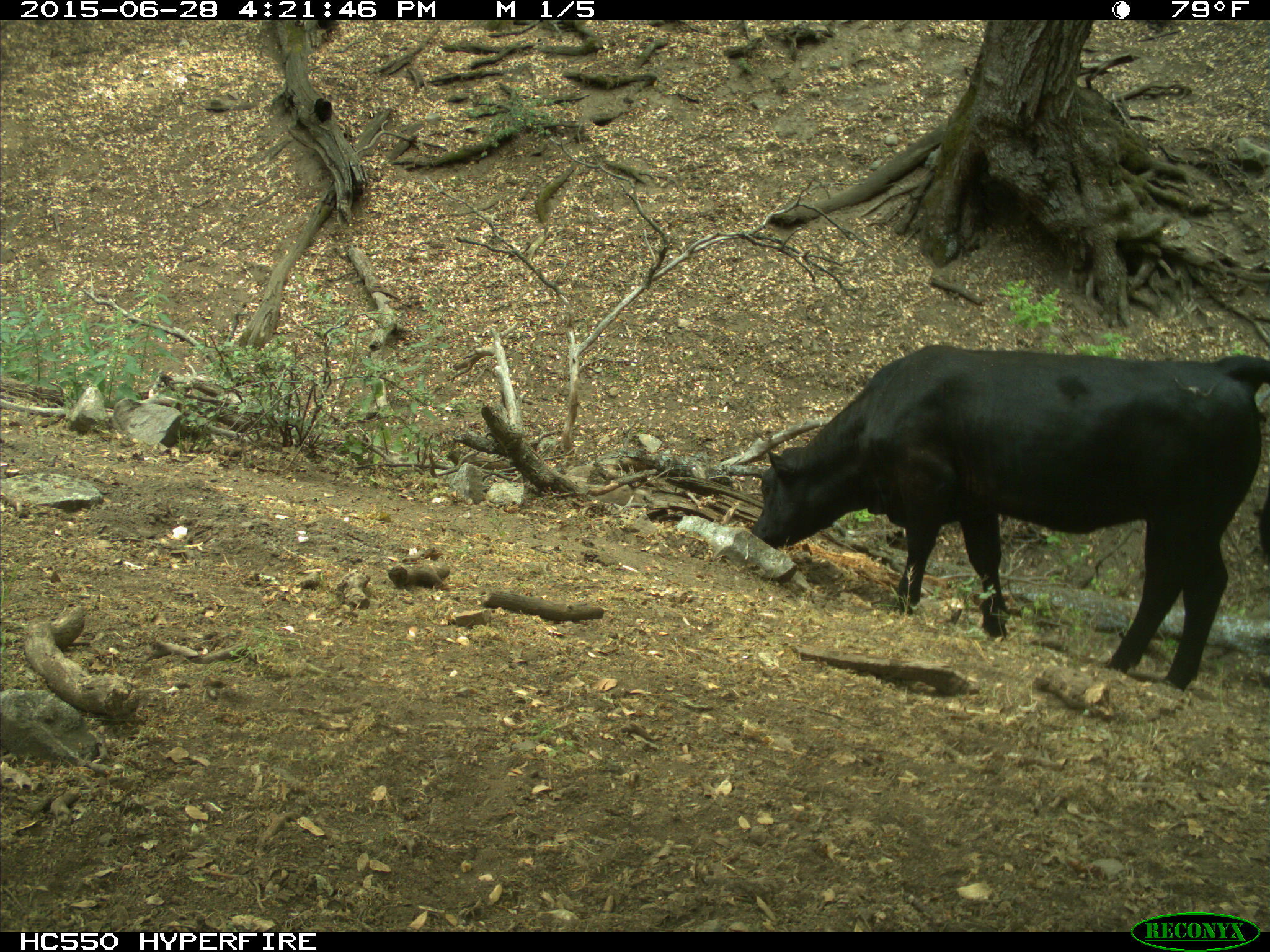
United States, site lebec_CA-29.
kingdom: Animalia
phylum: Chordata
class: Mammalia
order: Artiodactyla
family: Bovidae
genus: Bos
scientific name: Bos taurus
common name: domestic cow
Bos taurus (domestic cow).